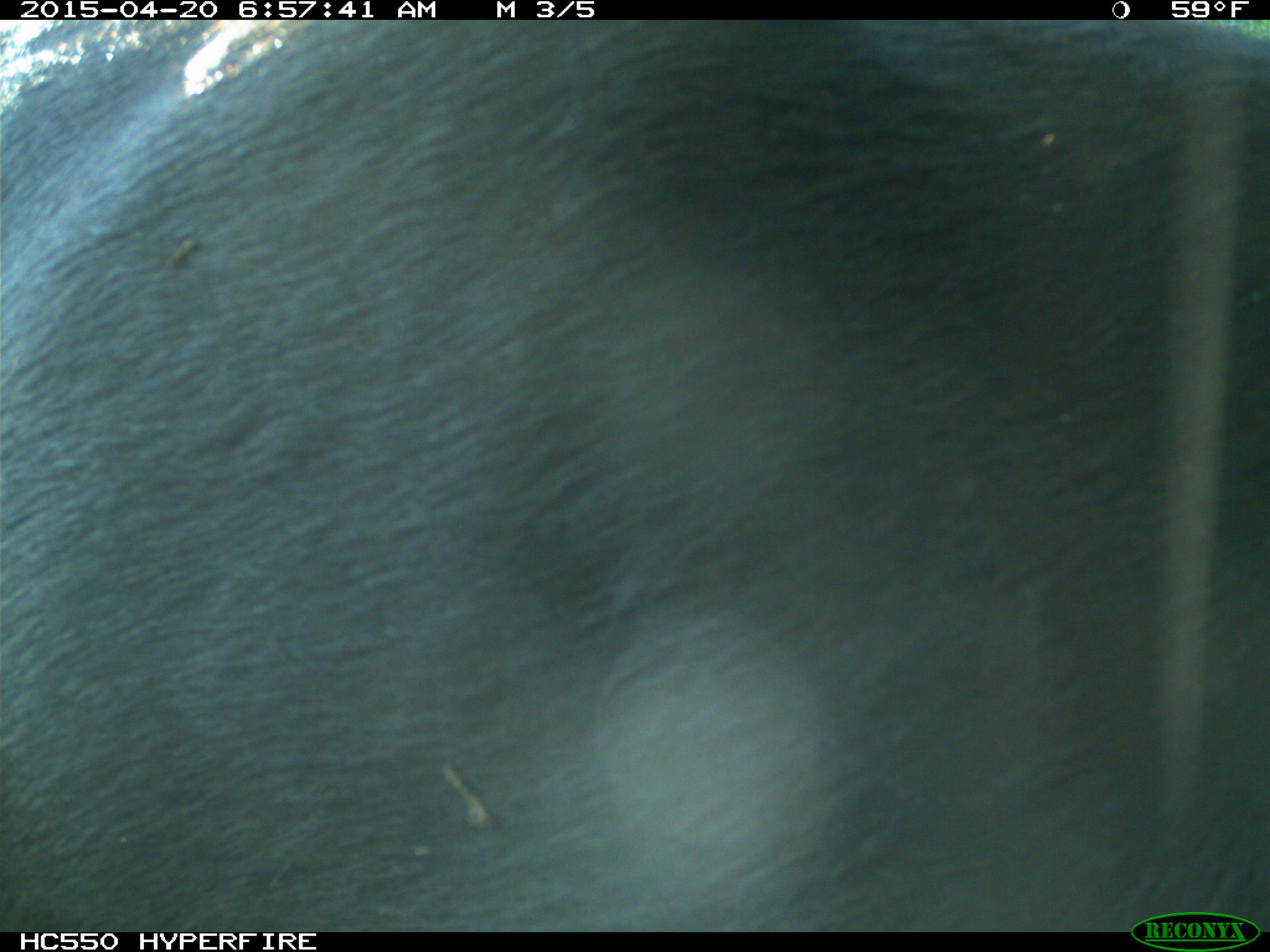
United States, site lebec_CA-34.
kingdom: Animalia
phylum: Chordata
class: Mammalia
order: Artiodactyla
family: Bovidae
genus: Bos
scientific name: Bos taurus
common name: domestic cow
Bos taurus (domestic cow).